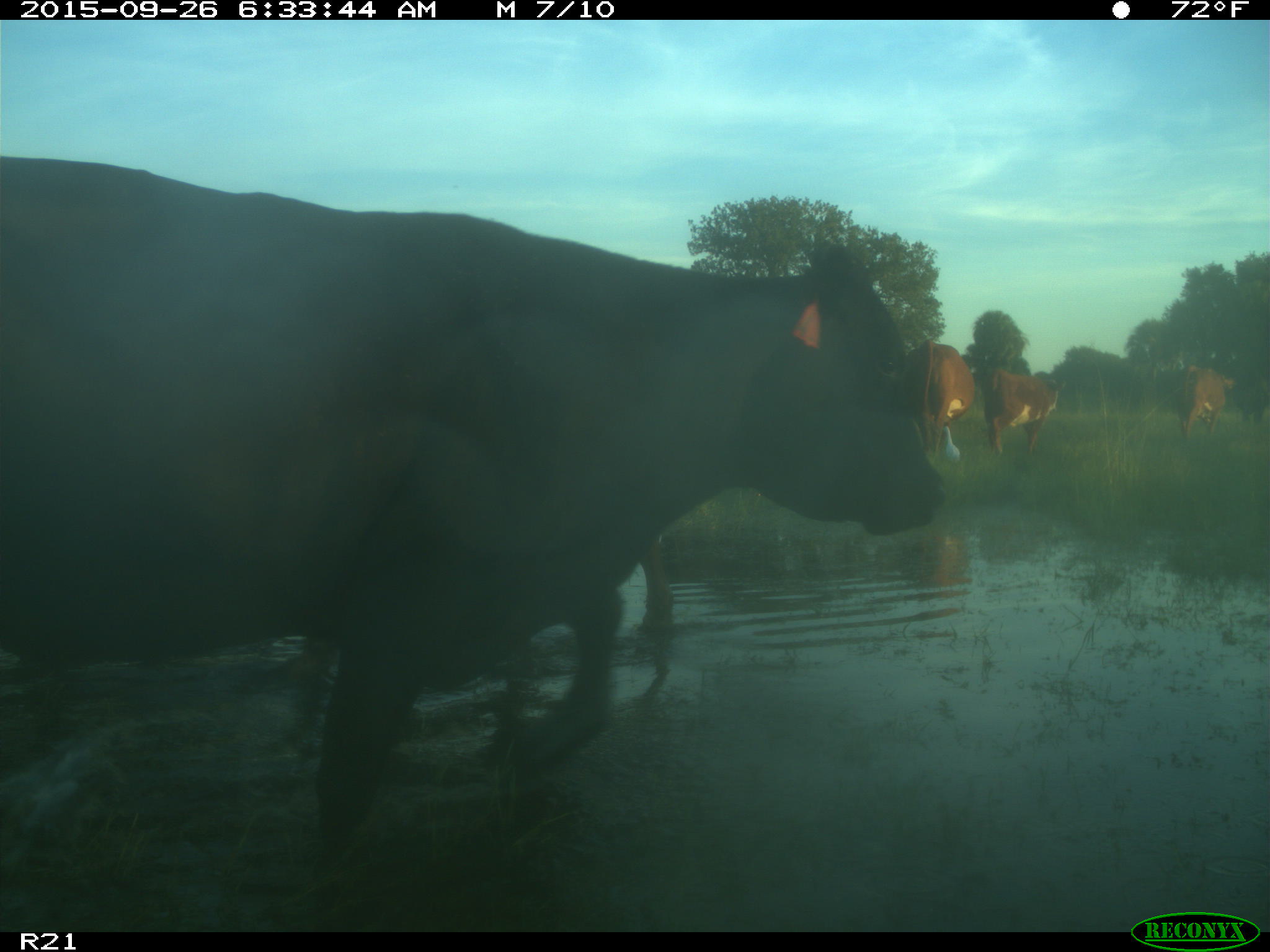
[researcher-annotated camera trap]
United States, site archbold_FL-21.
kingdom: Animalia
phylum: Chordata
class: Mammalia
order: Artiodactyla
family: Bovidae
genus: Bos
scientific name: Bos taurus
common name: domestic cow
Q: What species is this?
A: Bos taurus (domestic cow).